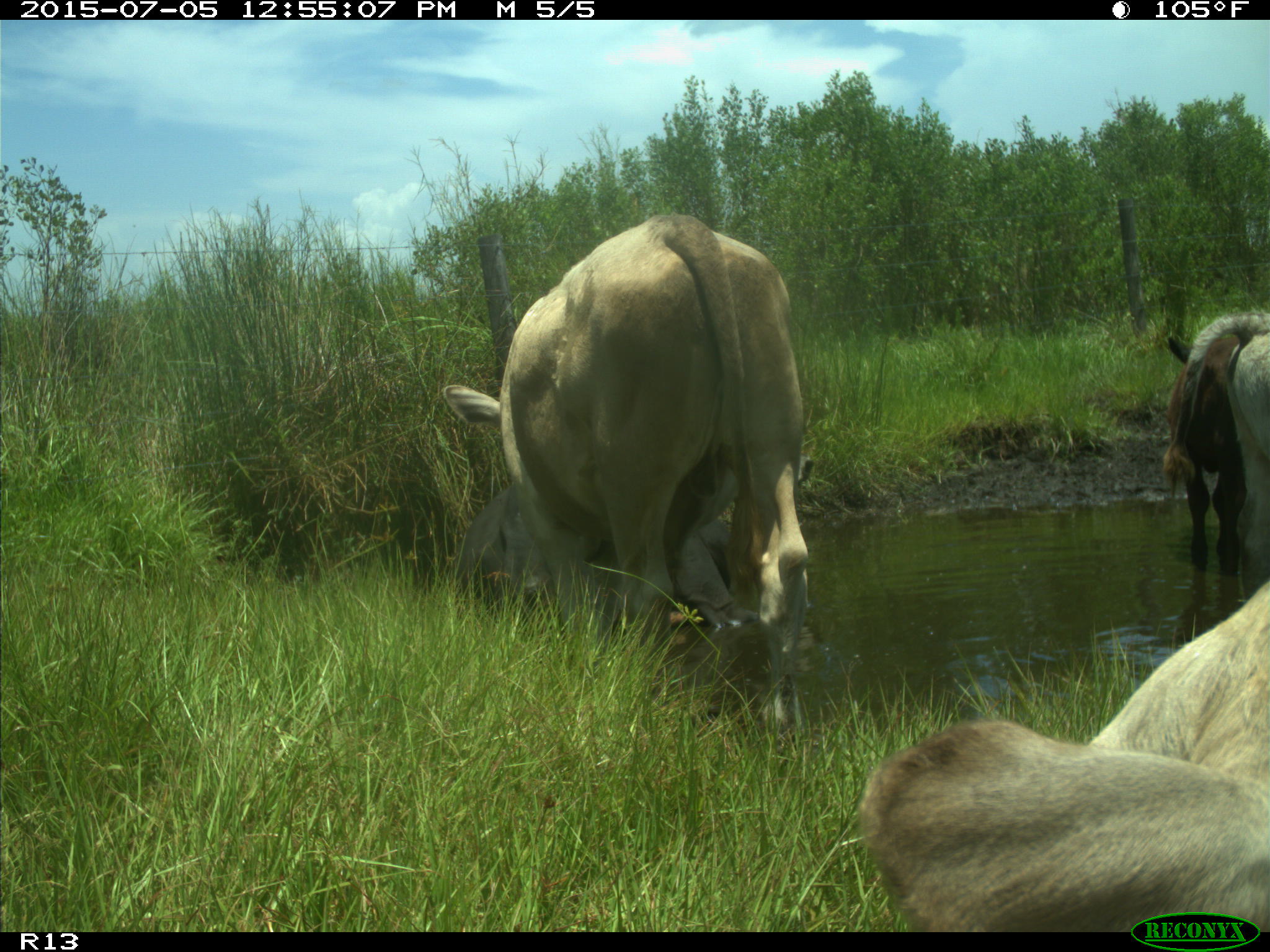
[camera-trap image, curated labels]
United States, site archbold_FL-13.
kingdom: Animalia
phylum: Chordata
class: Mammalia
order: Artiodactyla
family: Bovidae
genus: Bos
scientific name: Bos taurus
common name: domestic cow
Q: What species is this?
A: Bos taurus (domestic cow).